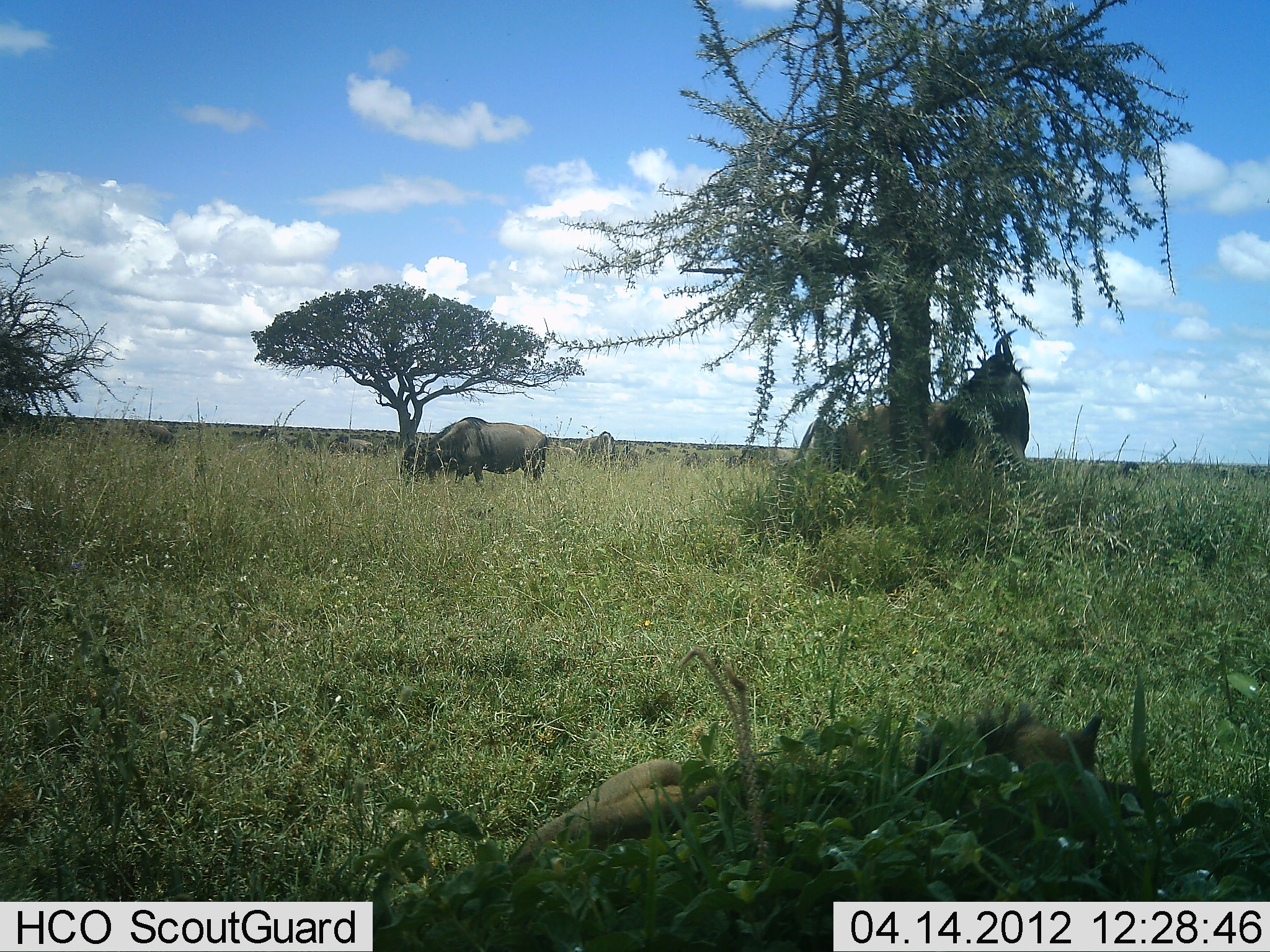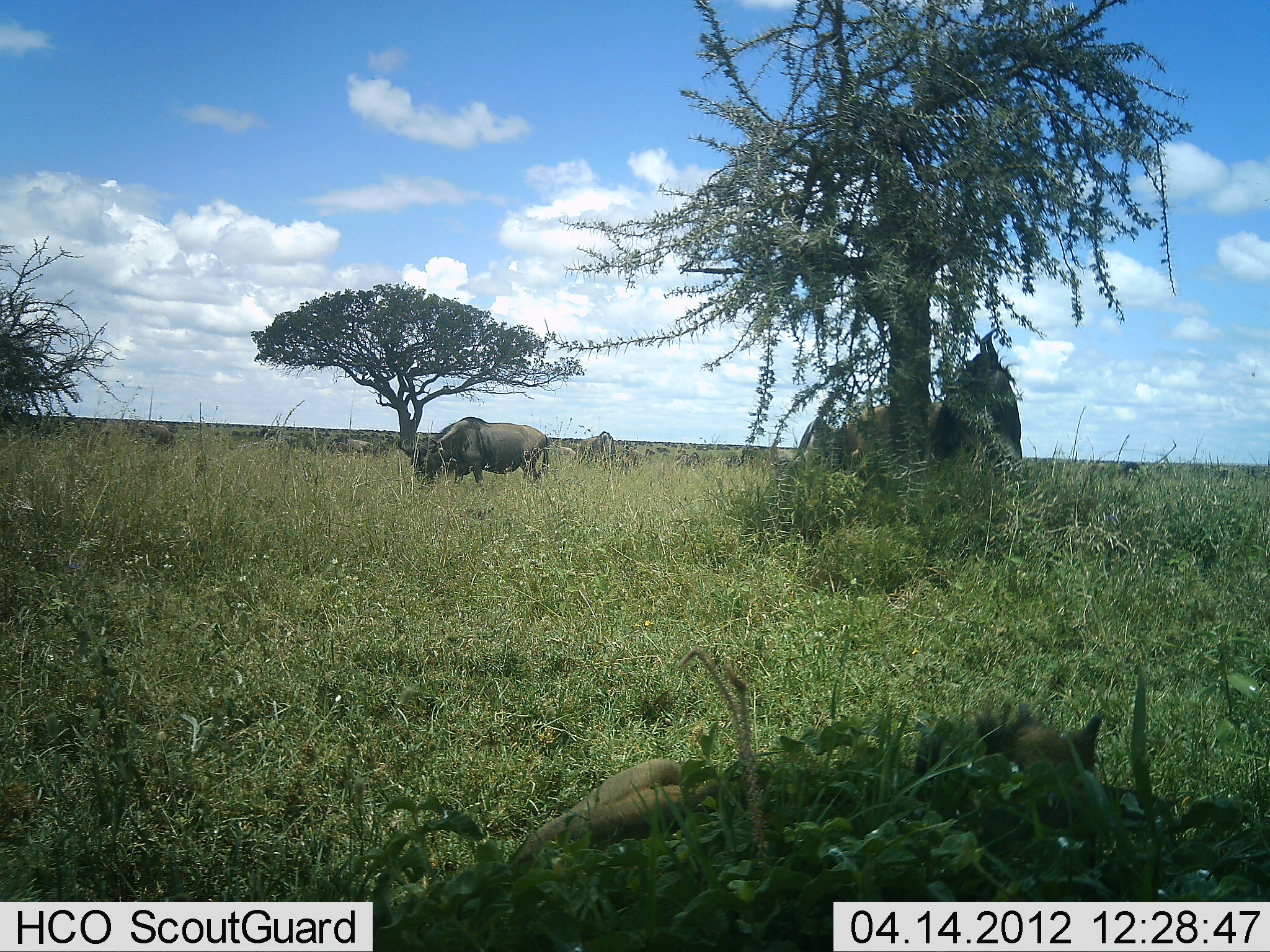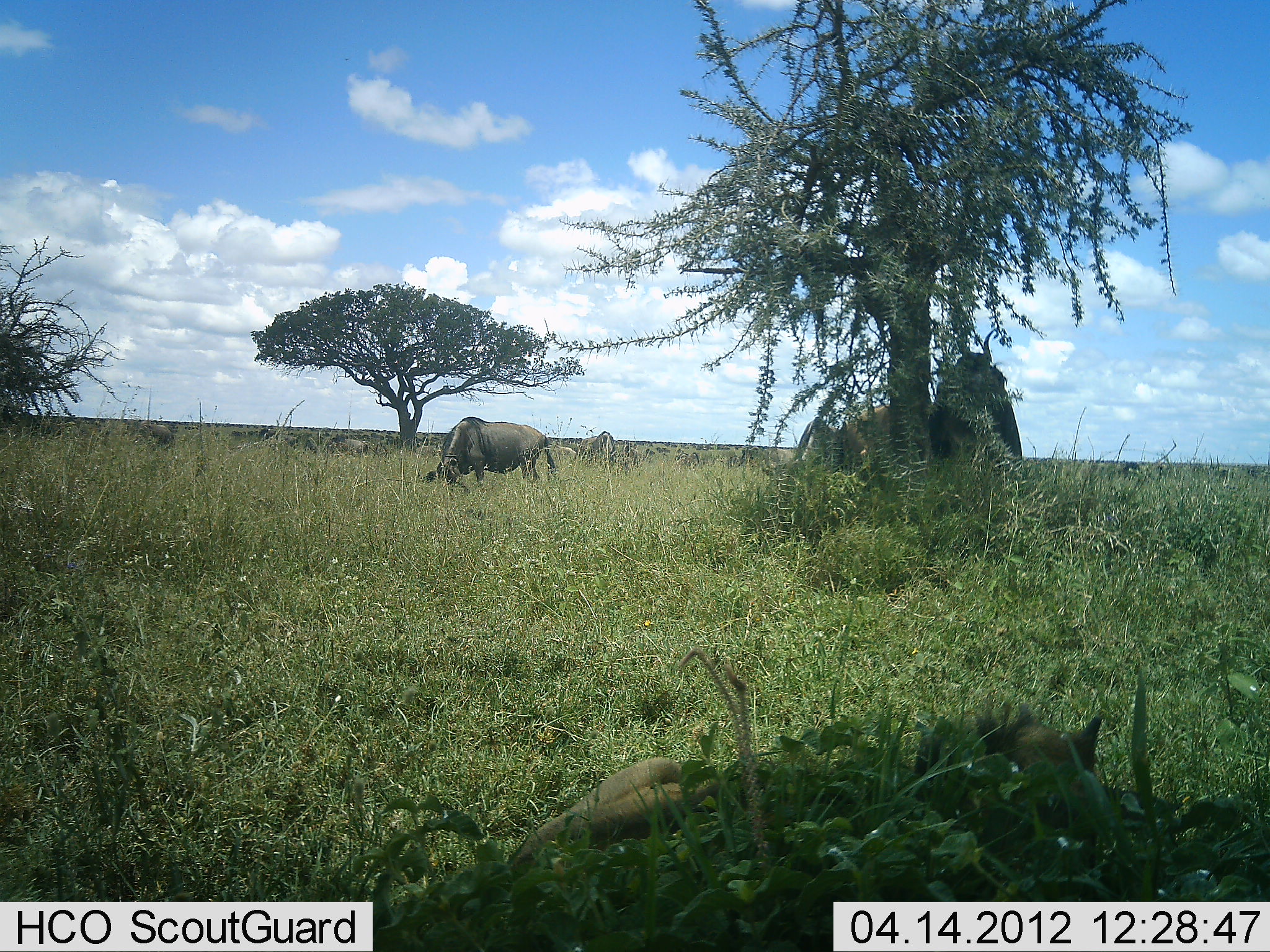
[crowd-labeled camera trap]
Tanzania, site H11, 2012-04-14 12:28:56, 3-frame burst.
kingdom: Animalia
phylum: Chordata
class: Mammalia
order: Artiodactyla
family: Bovidae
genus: Connochaetes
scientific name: Connochaetes taurinus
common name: blue wildebeest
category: wildebeest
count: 11-50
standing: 63%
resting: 33%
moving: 22%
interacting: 4%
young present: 7%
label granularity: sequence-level